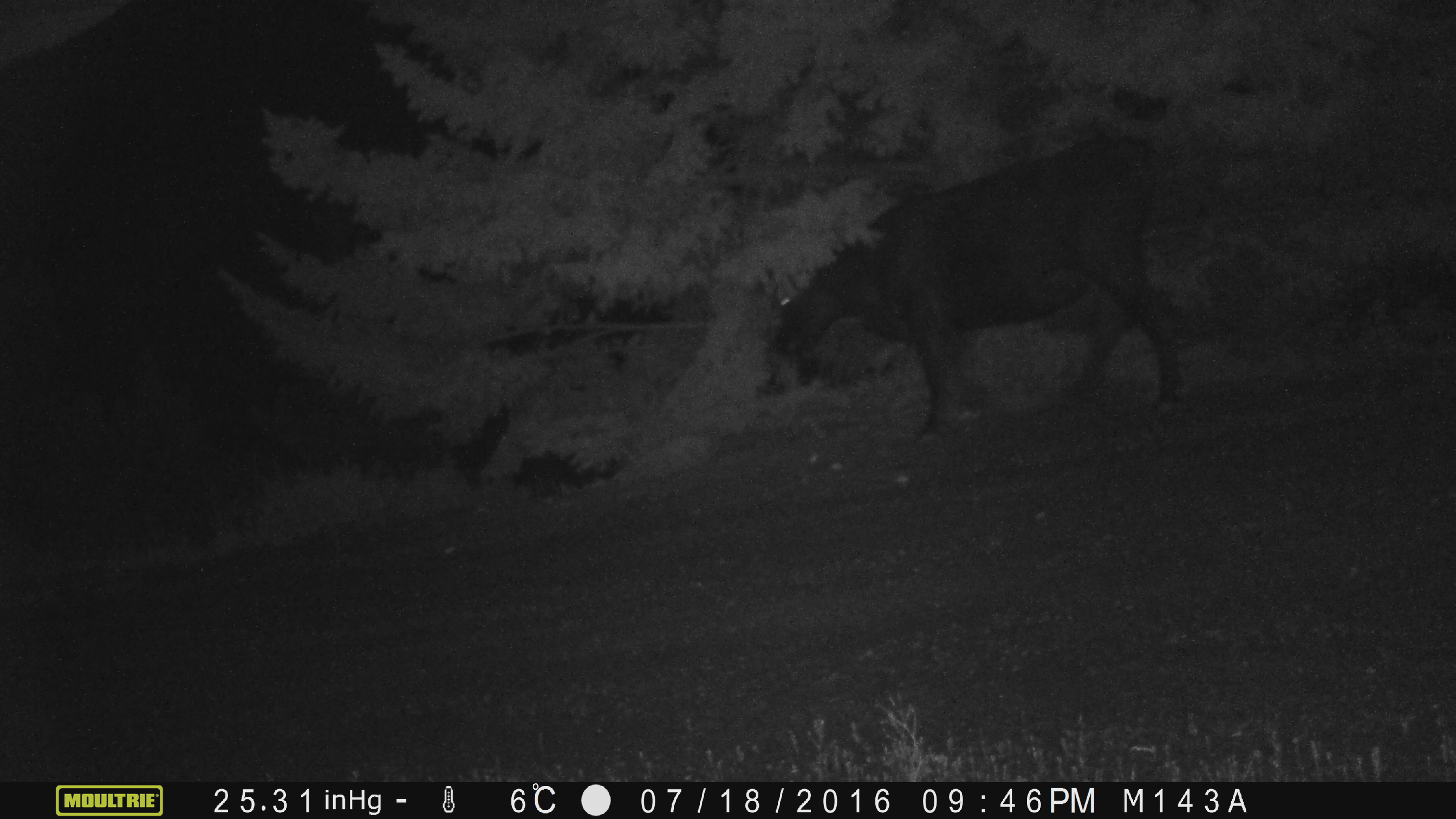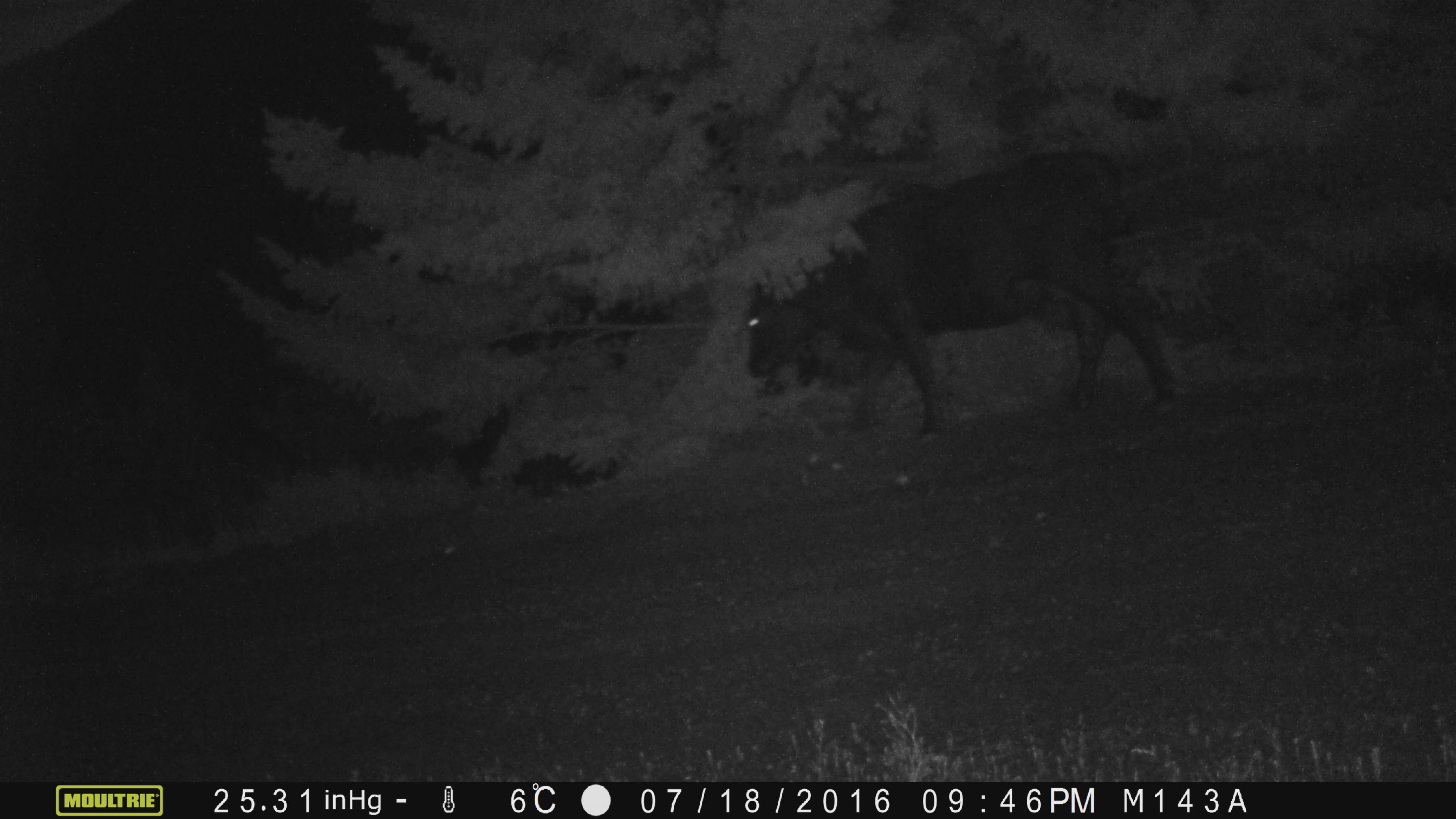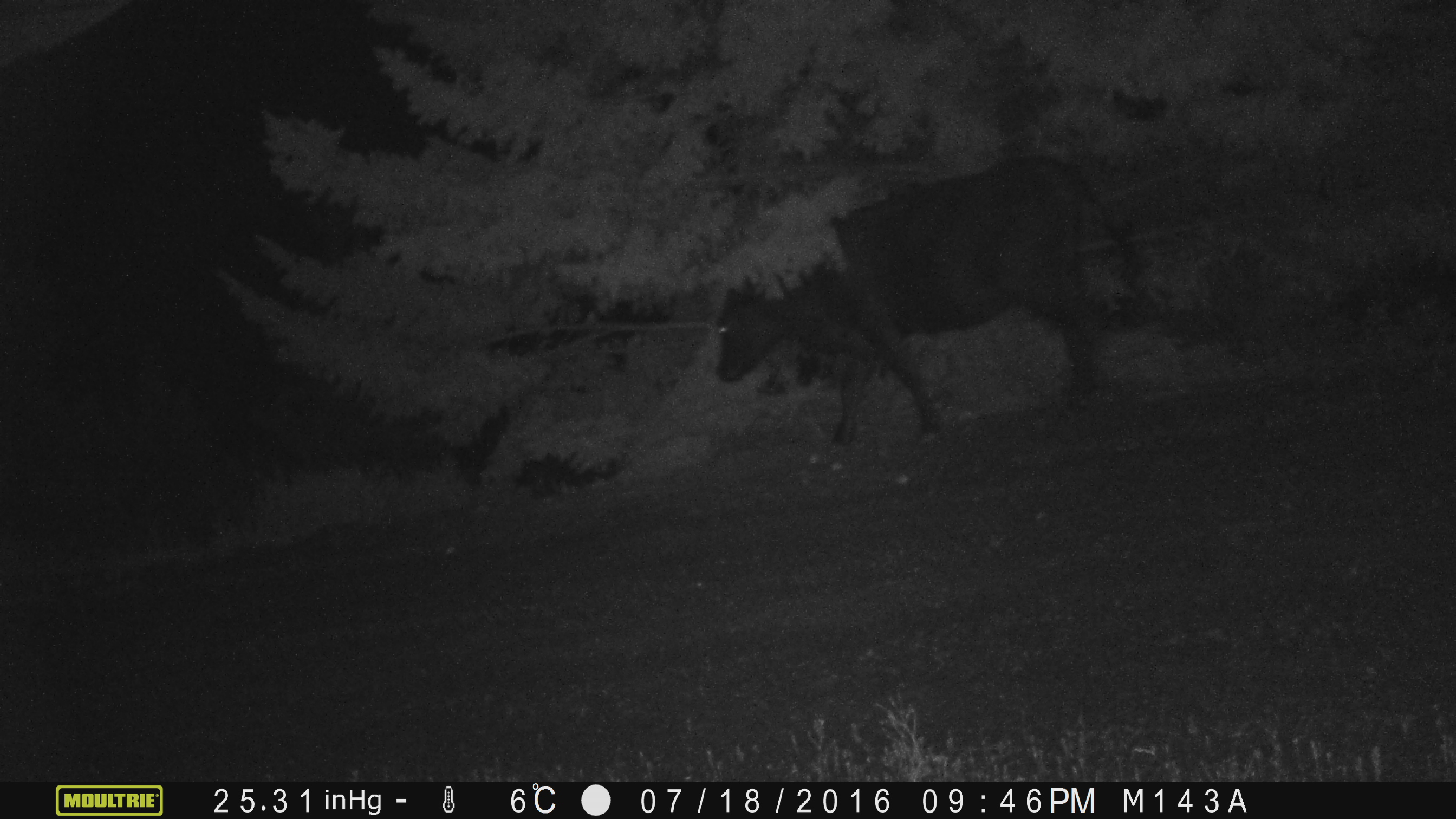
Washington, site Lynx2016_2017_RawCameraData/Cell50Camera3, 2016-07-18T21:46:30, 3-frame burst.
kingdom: Animalia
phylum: Chordata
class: Mammalia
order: Artiodactyla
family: Bovidae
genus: Bos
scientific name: Bos taurus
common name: domestic cattle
Domestic cattle (Bos taurus). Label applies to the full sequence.